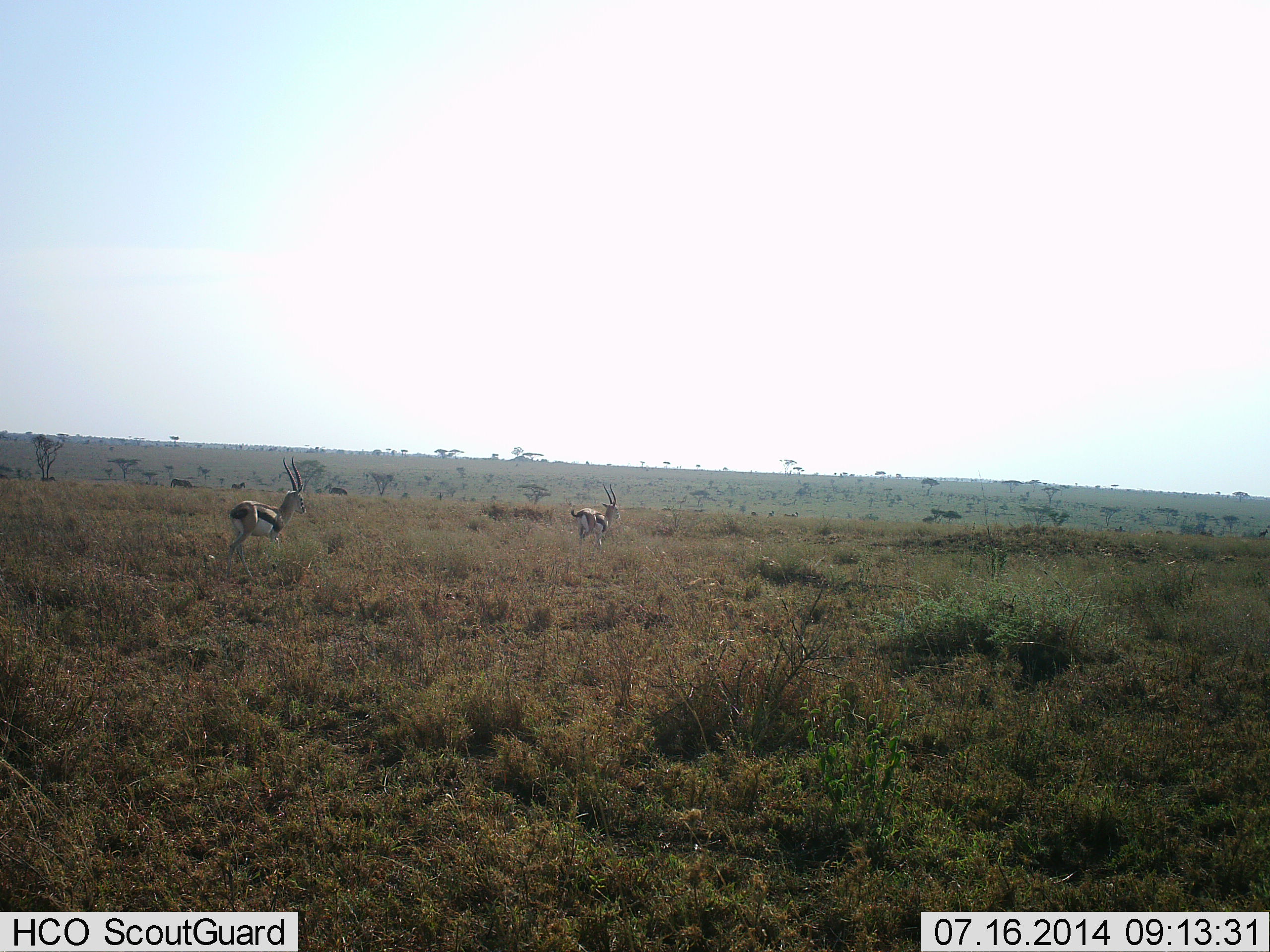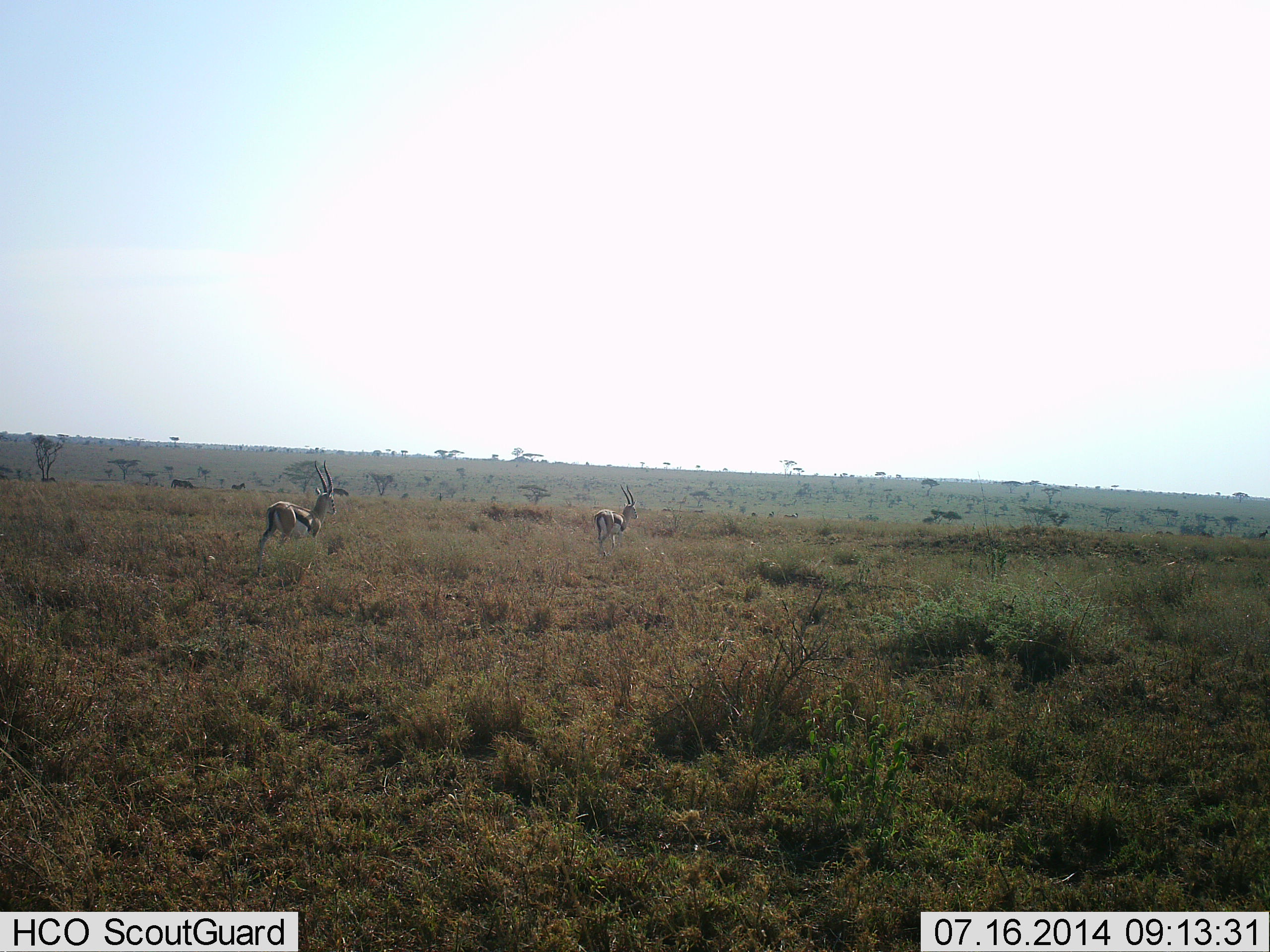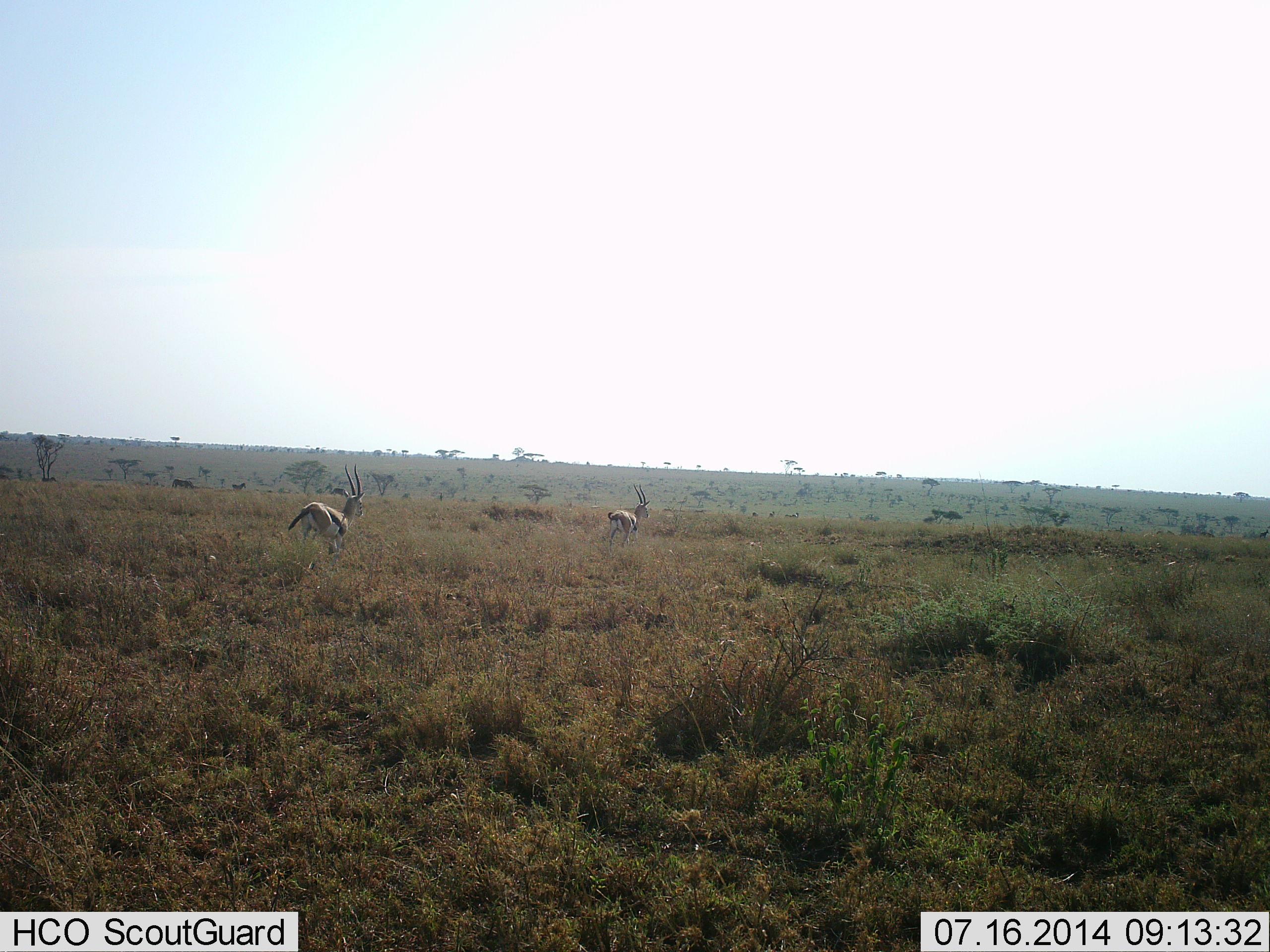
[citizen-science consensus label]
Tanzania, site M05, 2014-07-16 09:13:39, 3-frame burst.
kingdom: Animalia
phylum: Chordata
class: Mammalia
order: Artiodactyla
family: Bovidae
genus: Eudorcas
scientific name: Eudorcas thomsonii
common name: thomson's gazelle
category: gazellethomsons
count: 2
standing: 9%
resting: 0%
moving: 91%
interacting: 0%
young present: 0%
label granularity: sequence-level